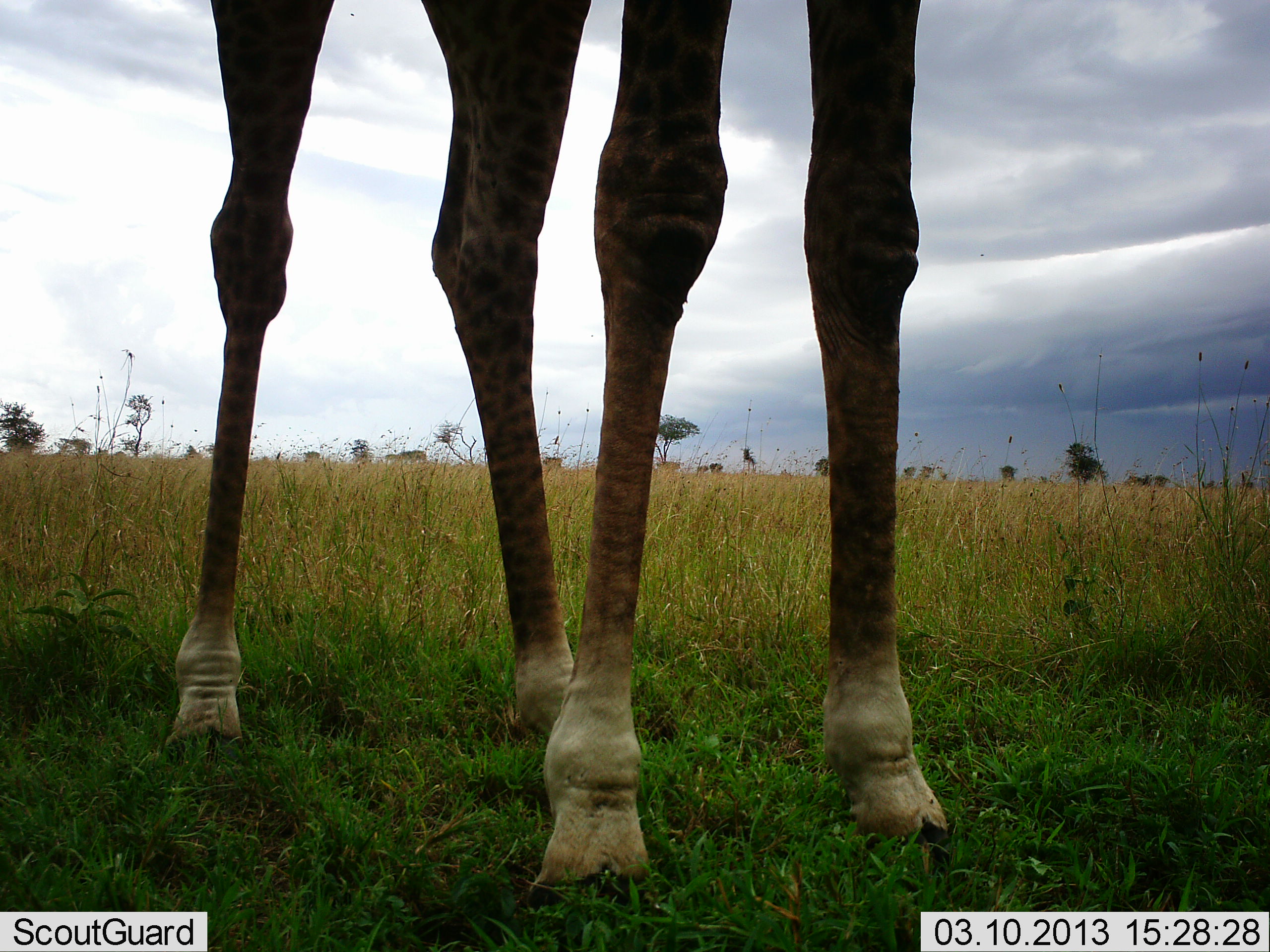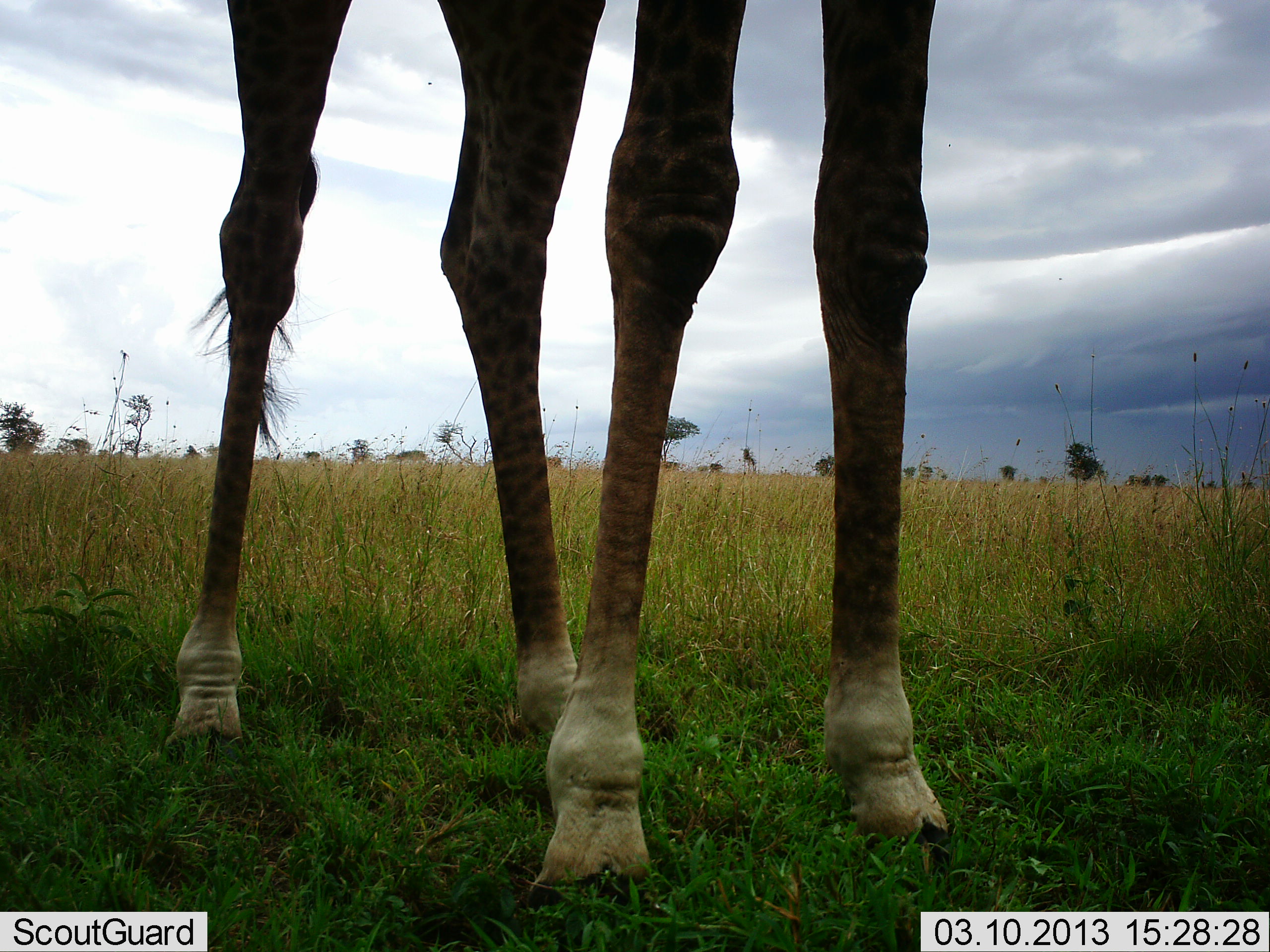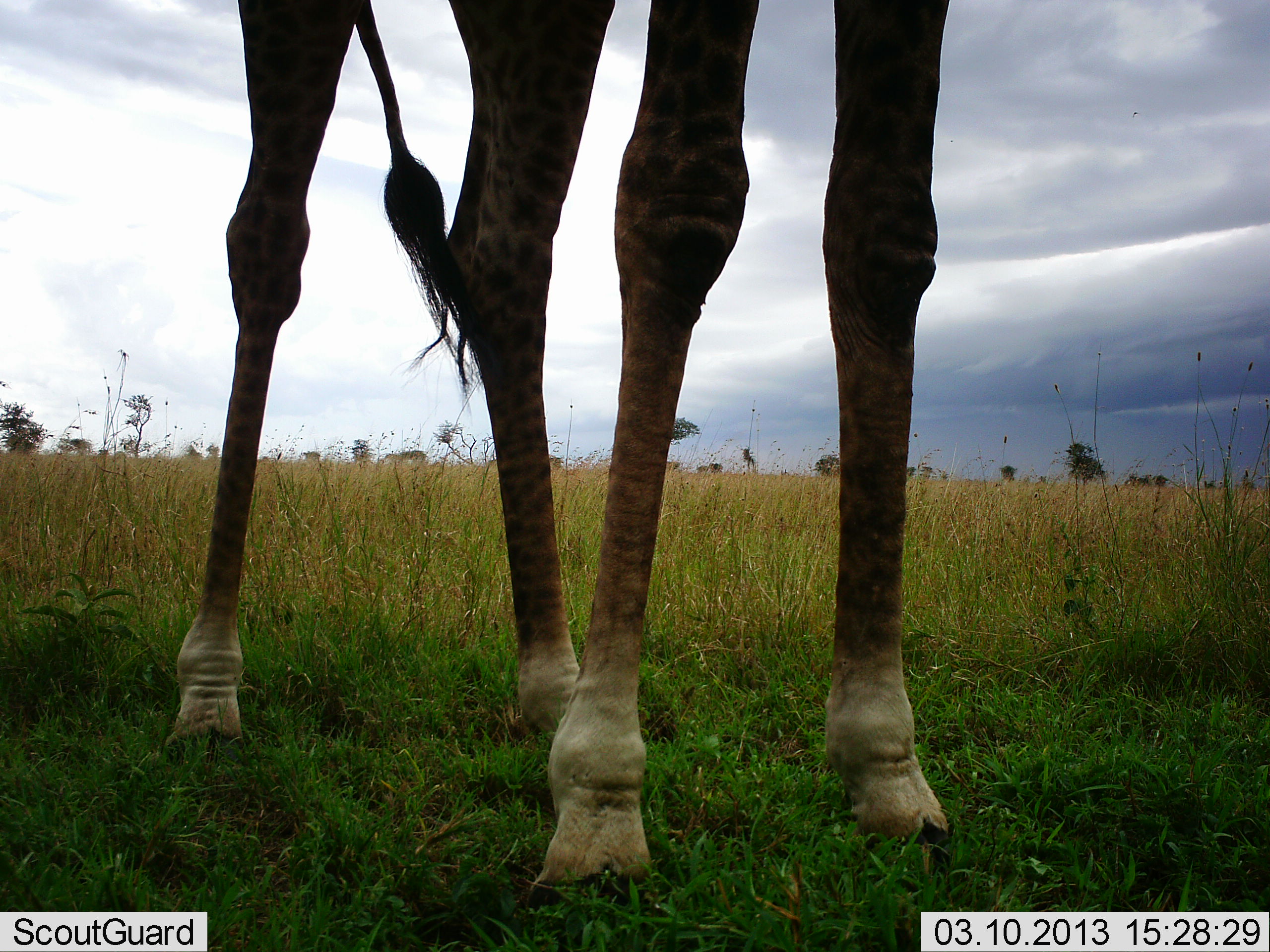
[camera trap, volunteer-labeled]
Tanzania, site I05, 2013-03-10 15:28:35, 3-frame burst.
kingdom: Animalia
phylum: Chordata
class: Mammalia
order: Artiodactyla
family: Giraffidae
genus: Giraffa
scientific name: Giraffa camelopardalis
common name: giraffe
Giraffe (Giraffa camelopardalis), count 1. Behavior (volunteer vote fractions): standing 100%, resting 0%, moving 0%, interacting 0%. Young present (vote fraction): 0%. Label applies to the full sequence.